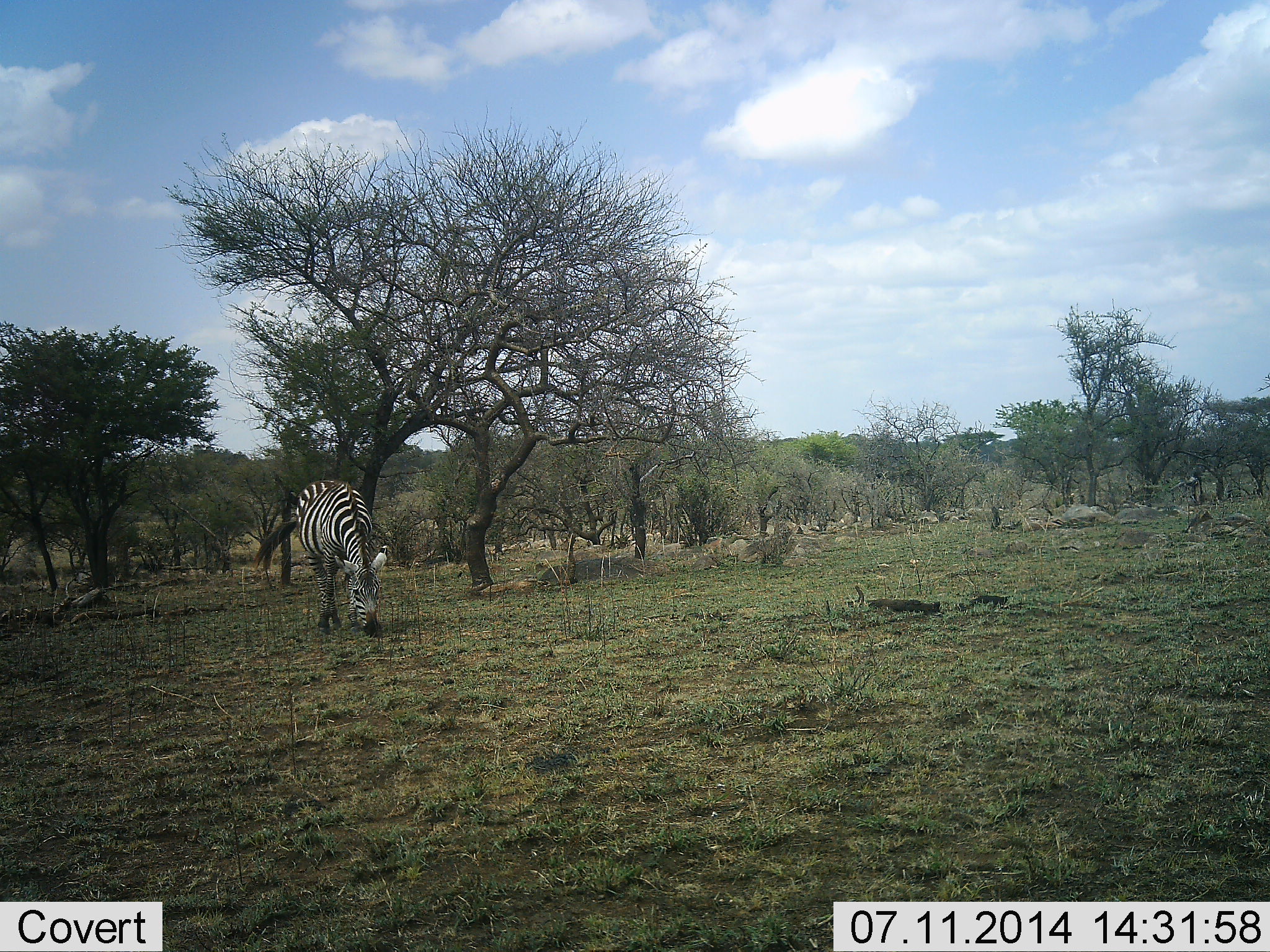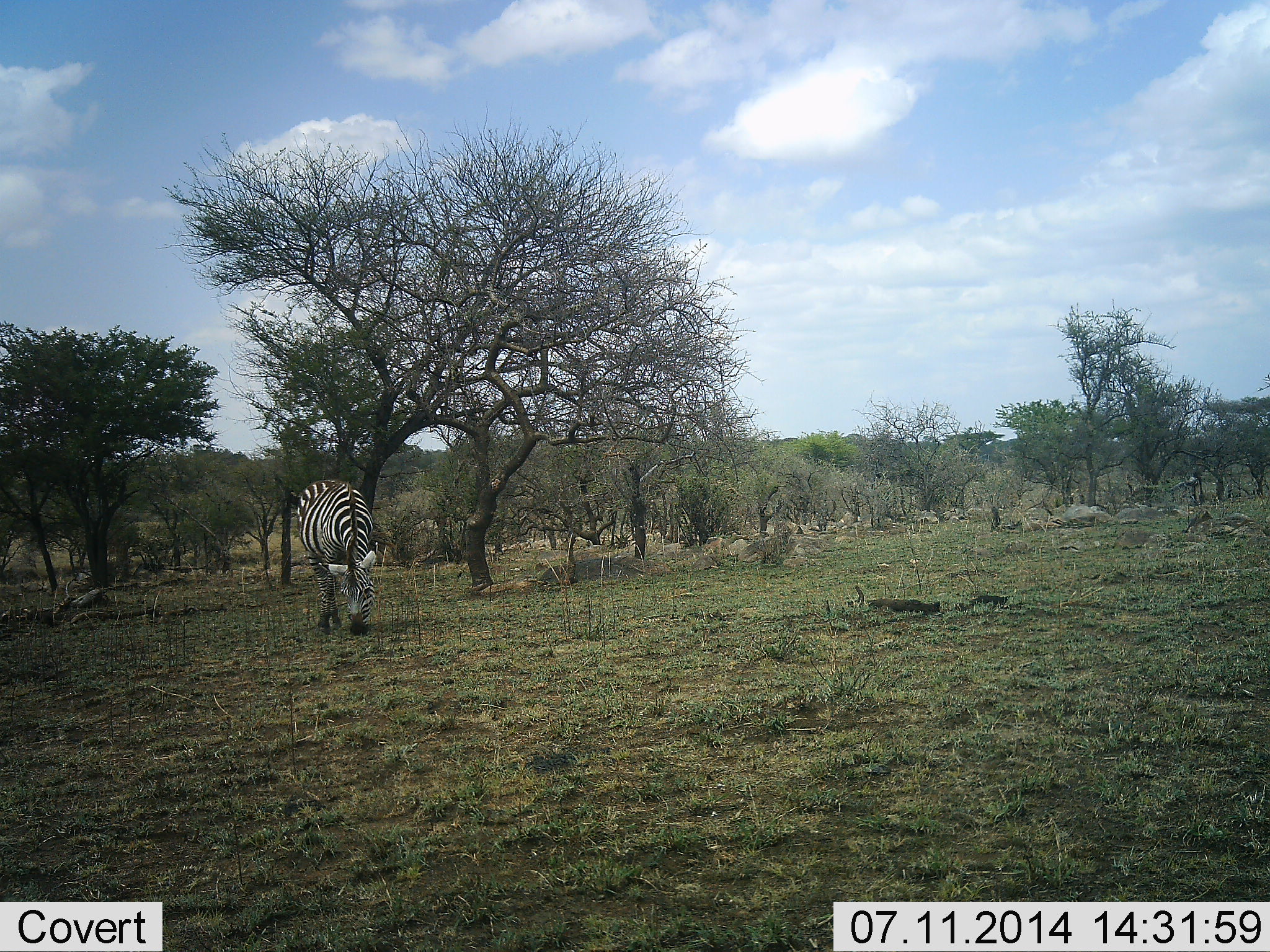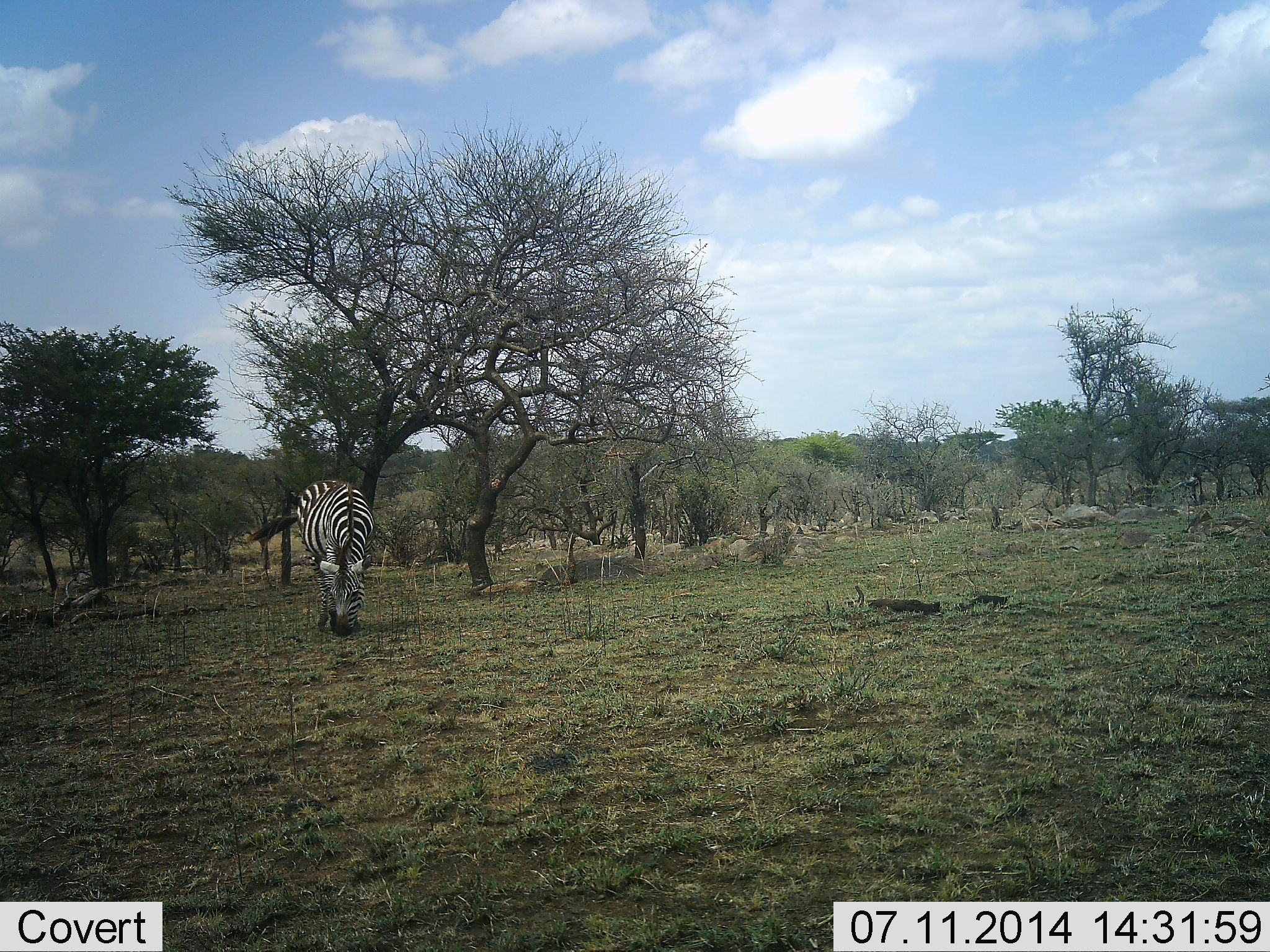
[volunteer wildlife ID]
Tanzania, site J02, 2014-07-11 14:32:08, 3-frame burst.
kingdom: Animalia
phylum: Chordata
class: Mammalia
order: Perissodactyla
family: Equidae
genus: Equus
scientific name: Equus quagga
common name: plains zebra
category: zebra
Zebra (plains zebra) (Equus quagga), count 1. Behavior (volunteer vote fractions): standing 40%, resting 0%, moving 0%, interacting 0%. Young present (vote fraction): 0%. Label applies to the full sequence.